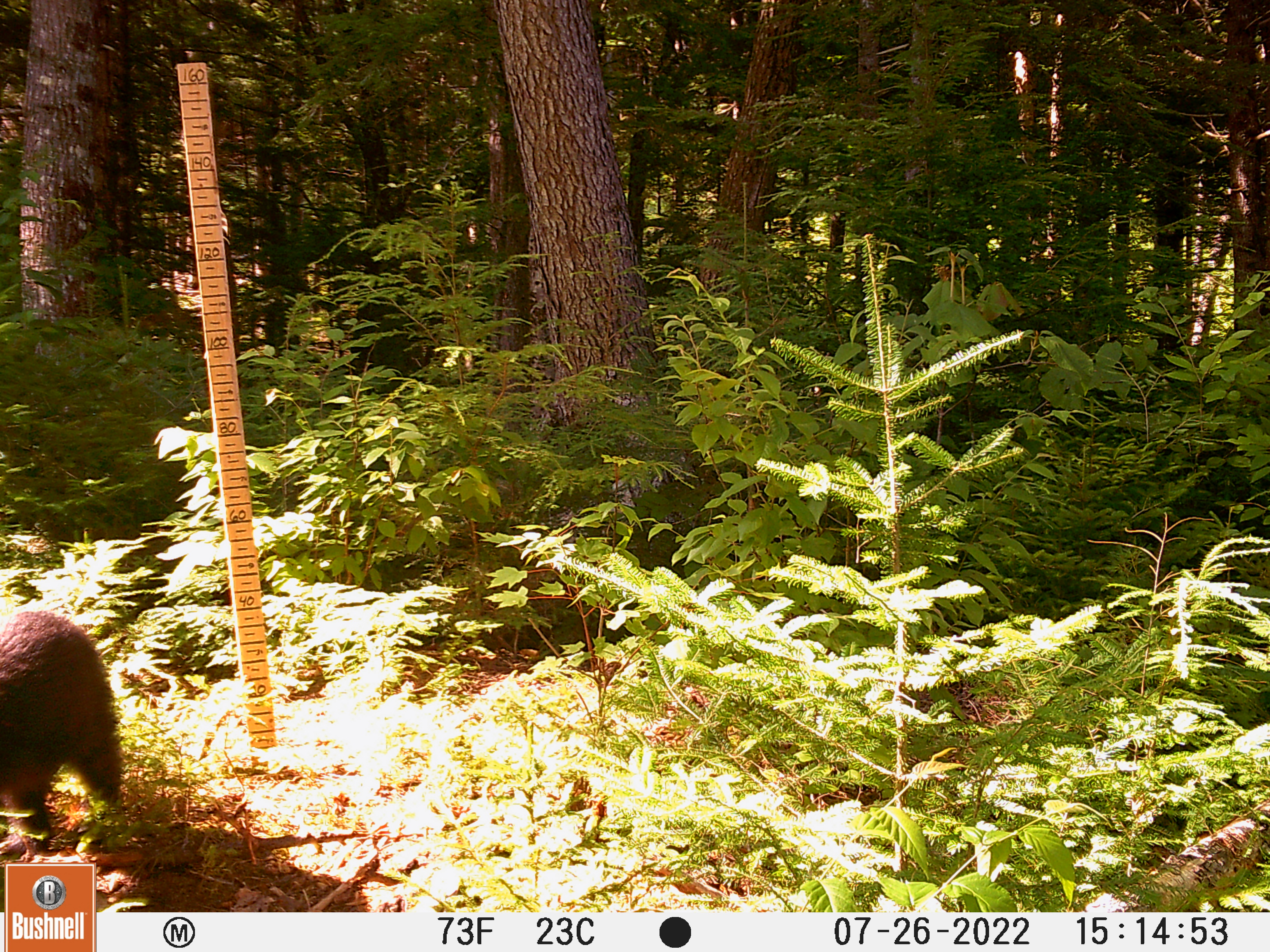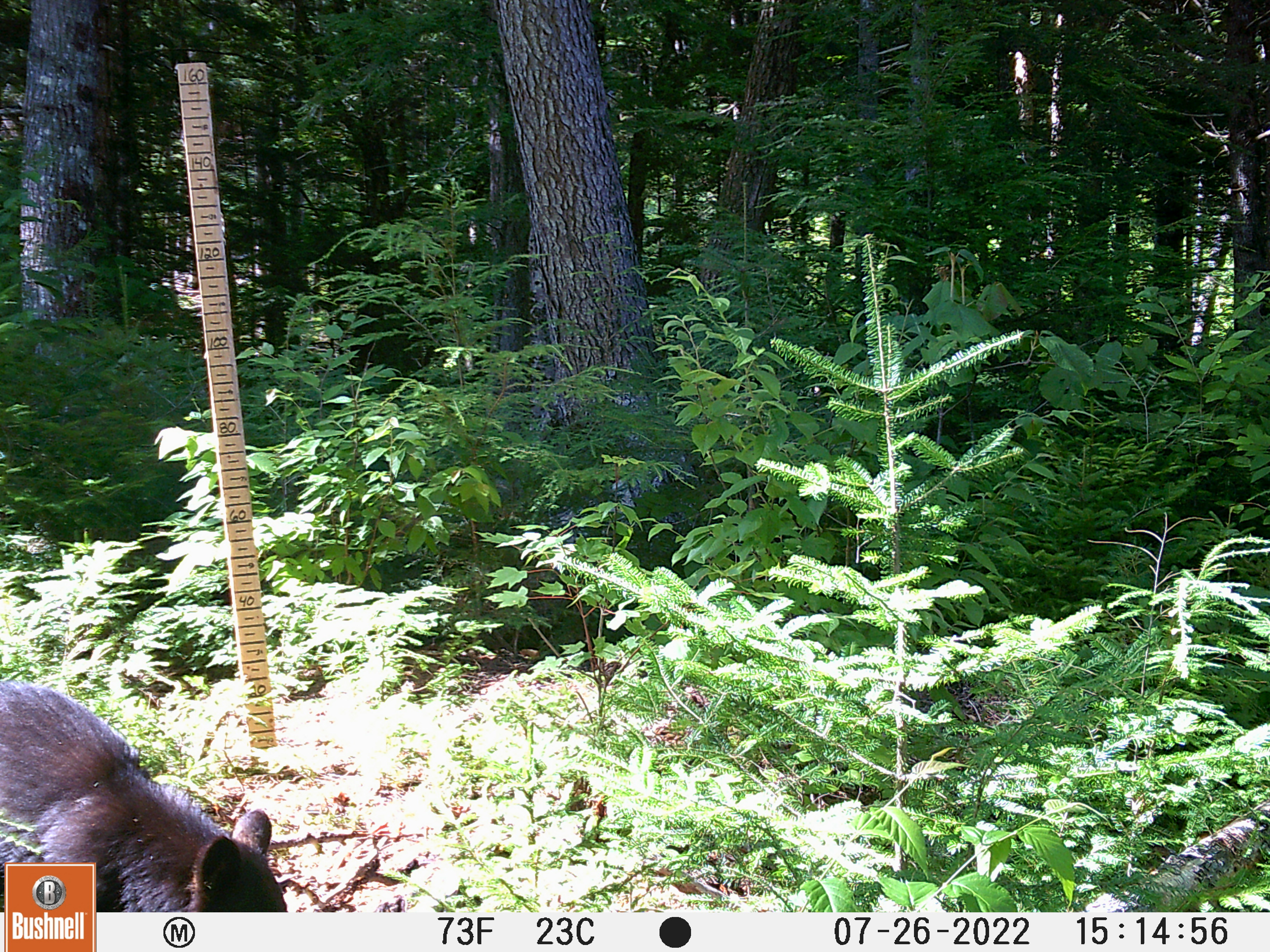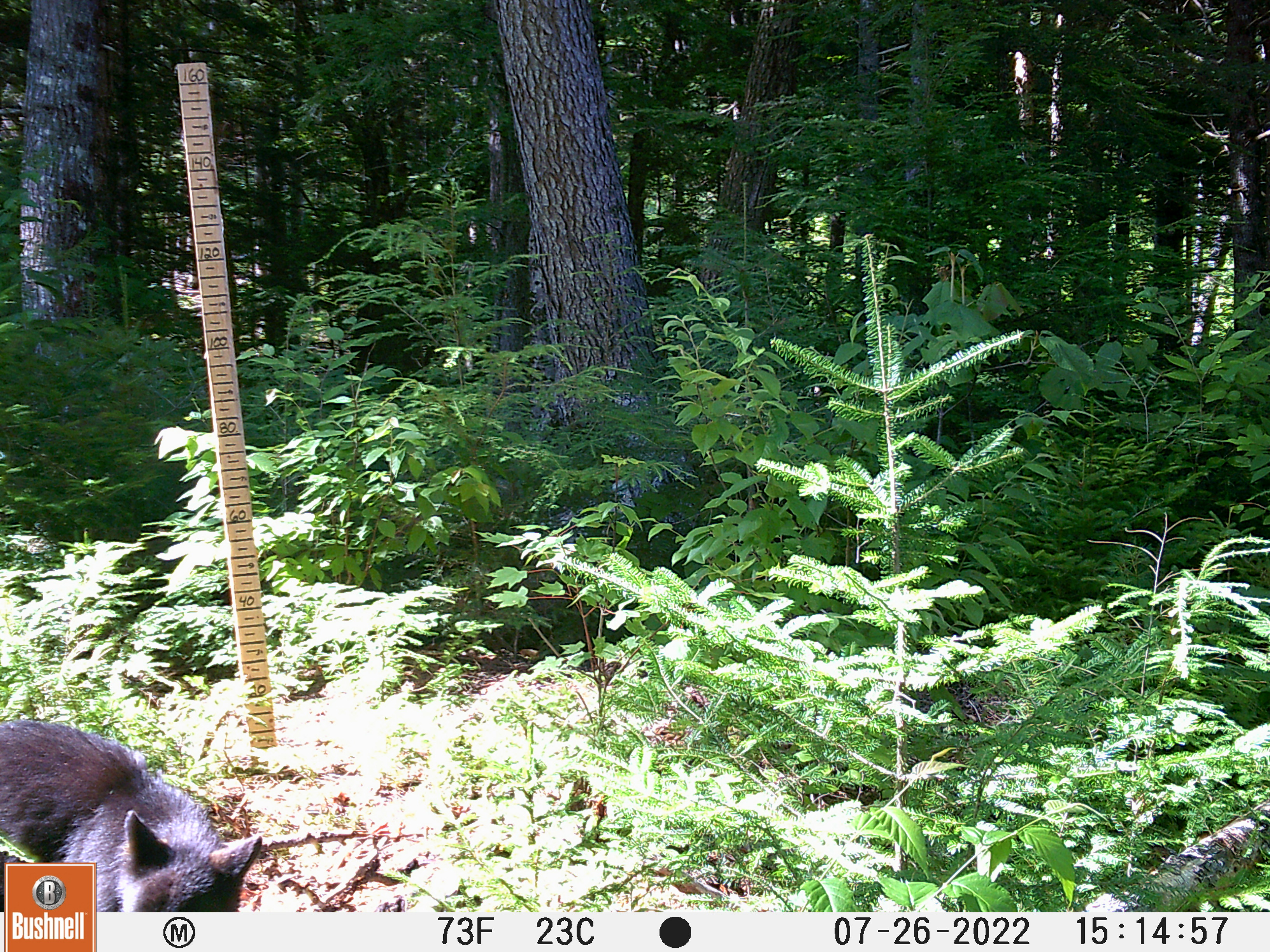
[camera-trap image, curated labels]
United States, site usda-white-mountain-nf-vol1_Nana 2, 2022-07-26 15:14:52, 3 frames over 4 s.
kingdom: Animalia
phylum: Chordata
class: Mammalia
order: Carnivora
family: Ursidae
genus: Ursus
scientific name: Ursus americanus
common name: black bear